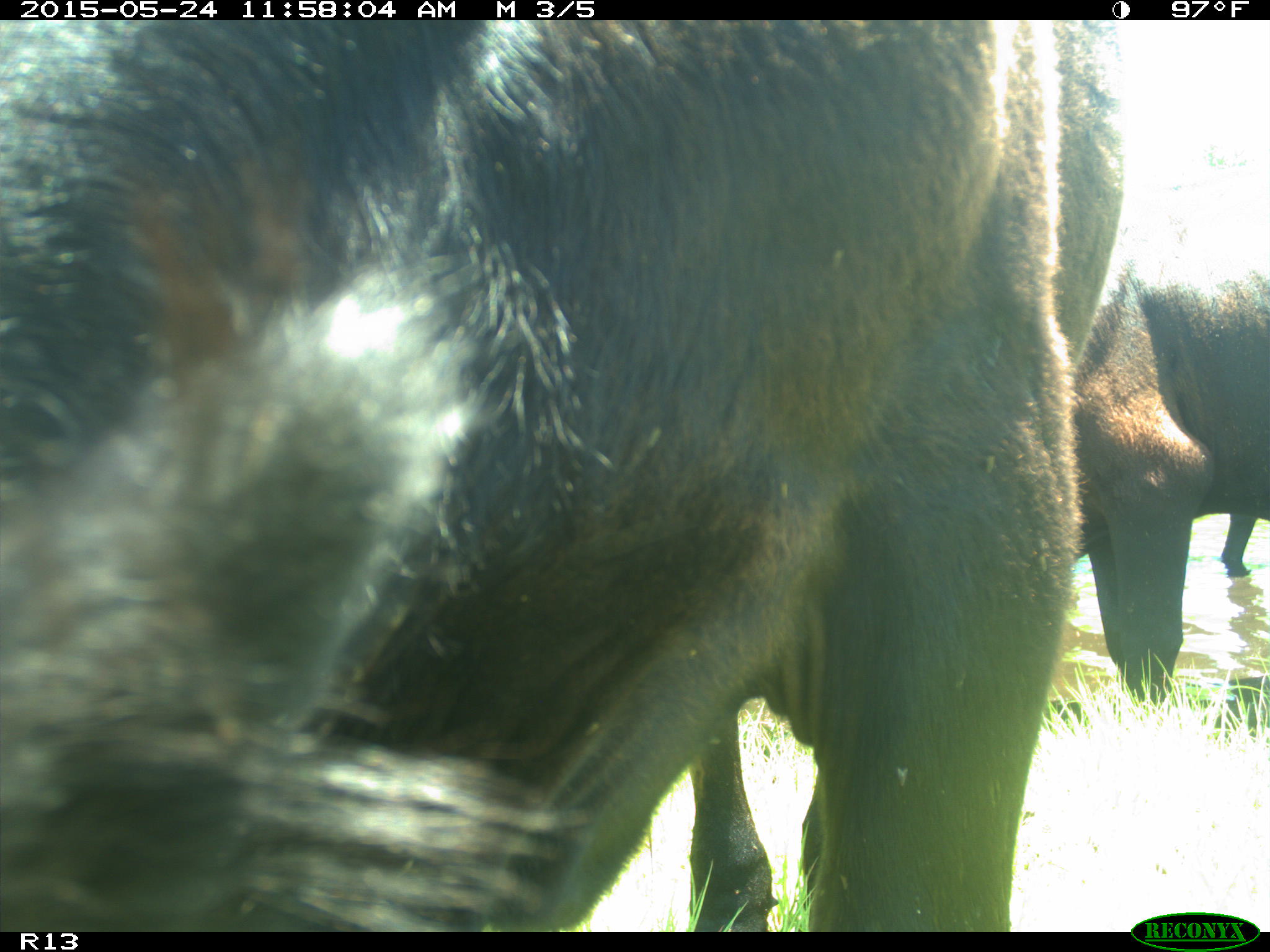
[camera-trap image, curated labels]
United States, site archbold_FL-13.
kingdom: Animalia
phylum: Chordata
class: Mammalia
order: Artiodactyla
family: Bovidae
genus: Bos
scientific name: Bos taurus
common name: domestic cow